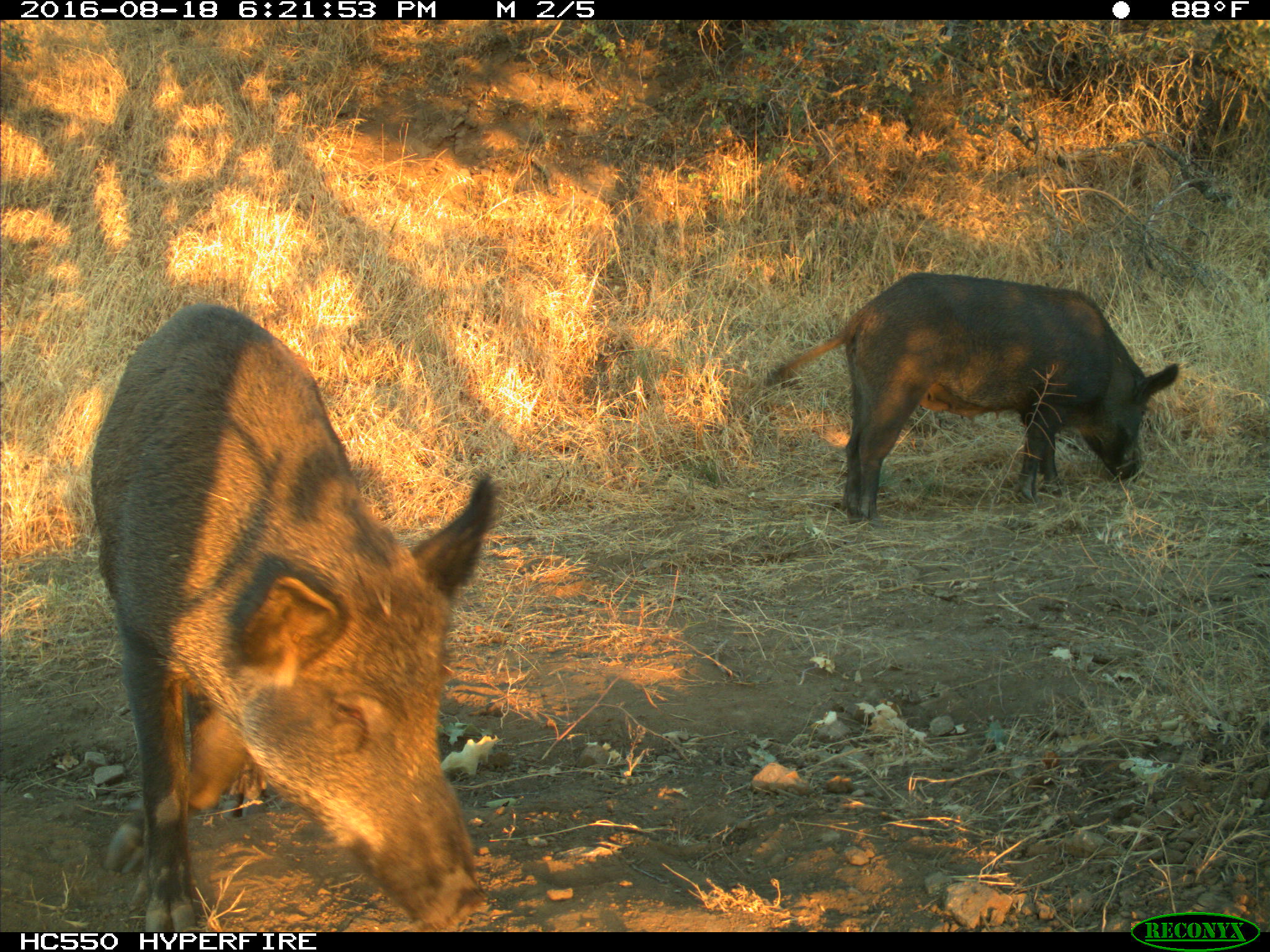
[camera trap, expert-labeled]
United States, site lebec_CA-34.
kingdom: Animalia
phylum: Chordata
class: Mammalia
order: Artiodactyla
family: Suidae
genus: Sus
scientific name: Sus scrofa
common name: wild boar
Sus scrofa (wild boar).